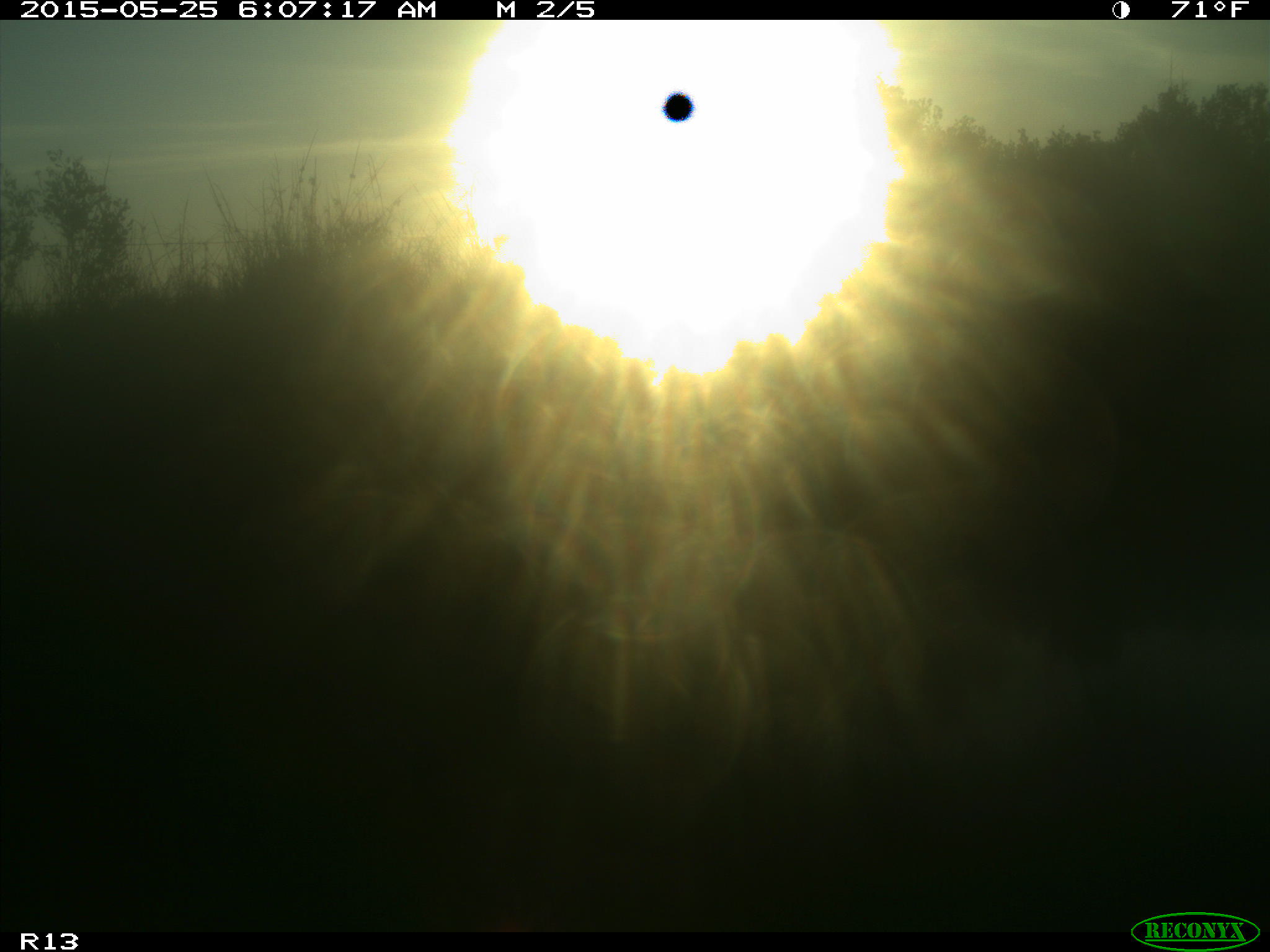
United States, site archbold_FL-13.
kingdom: Animalia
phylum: Chordata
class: Mammalia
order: Artiodactyla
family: Bovidae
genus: Bos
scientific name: Bos taurus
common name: domestic cow